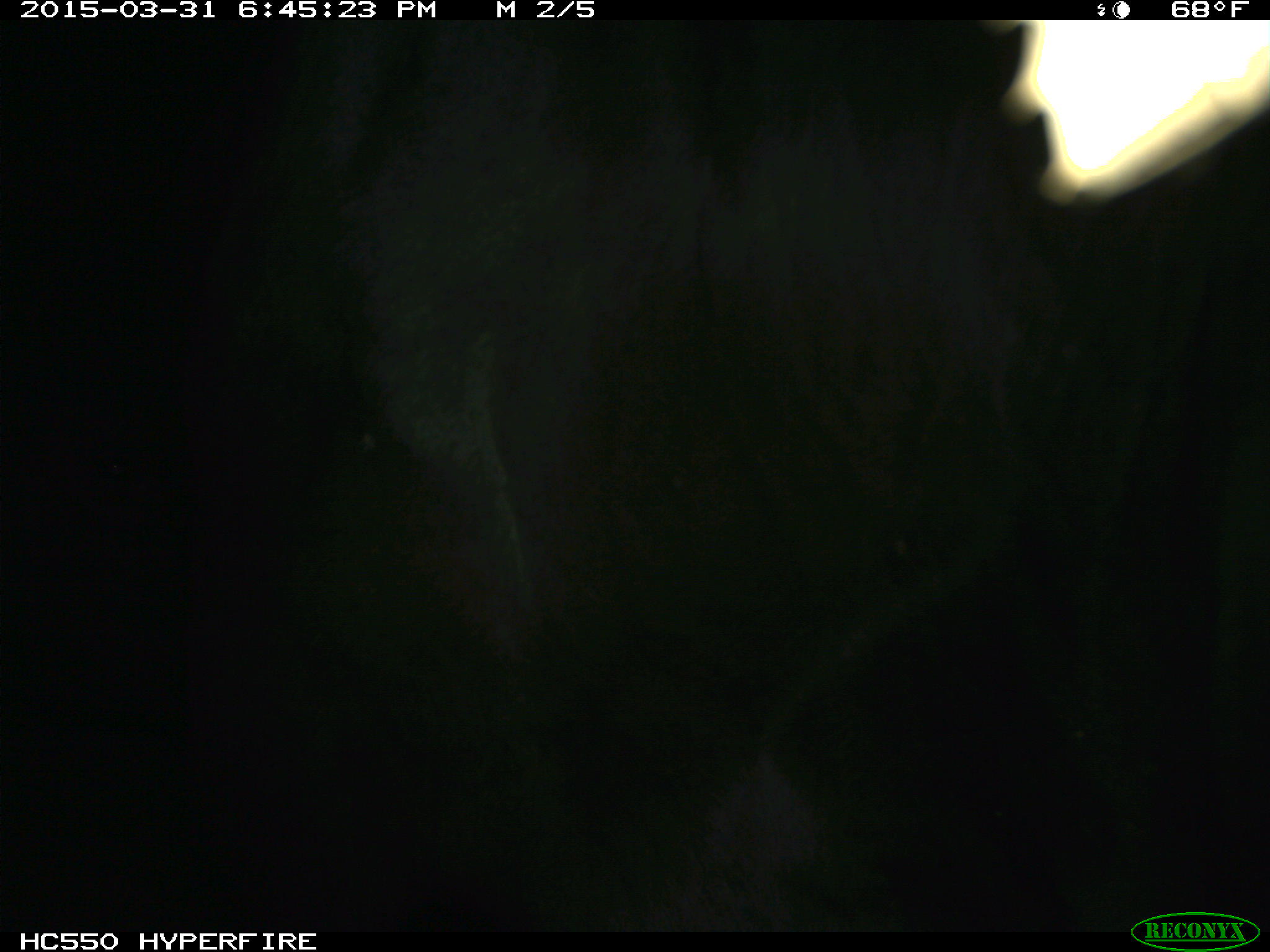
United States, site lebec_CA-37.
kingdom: Animalia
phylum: Chordata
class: Mammalia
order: Artiodactyla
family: Bovidae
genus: Bos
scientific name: Bos taurus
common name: domestic cow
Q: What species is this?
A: Bos taurus (domestic cow).